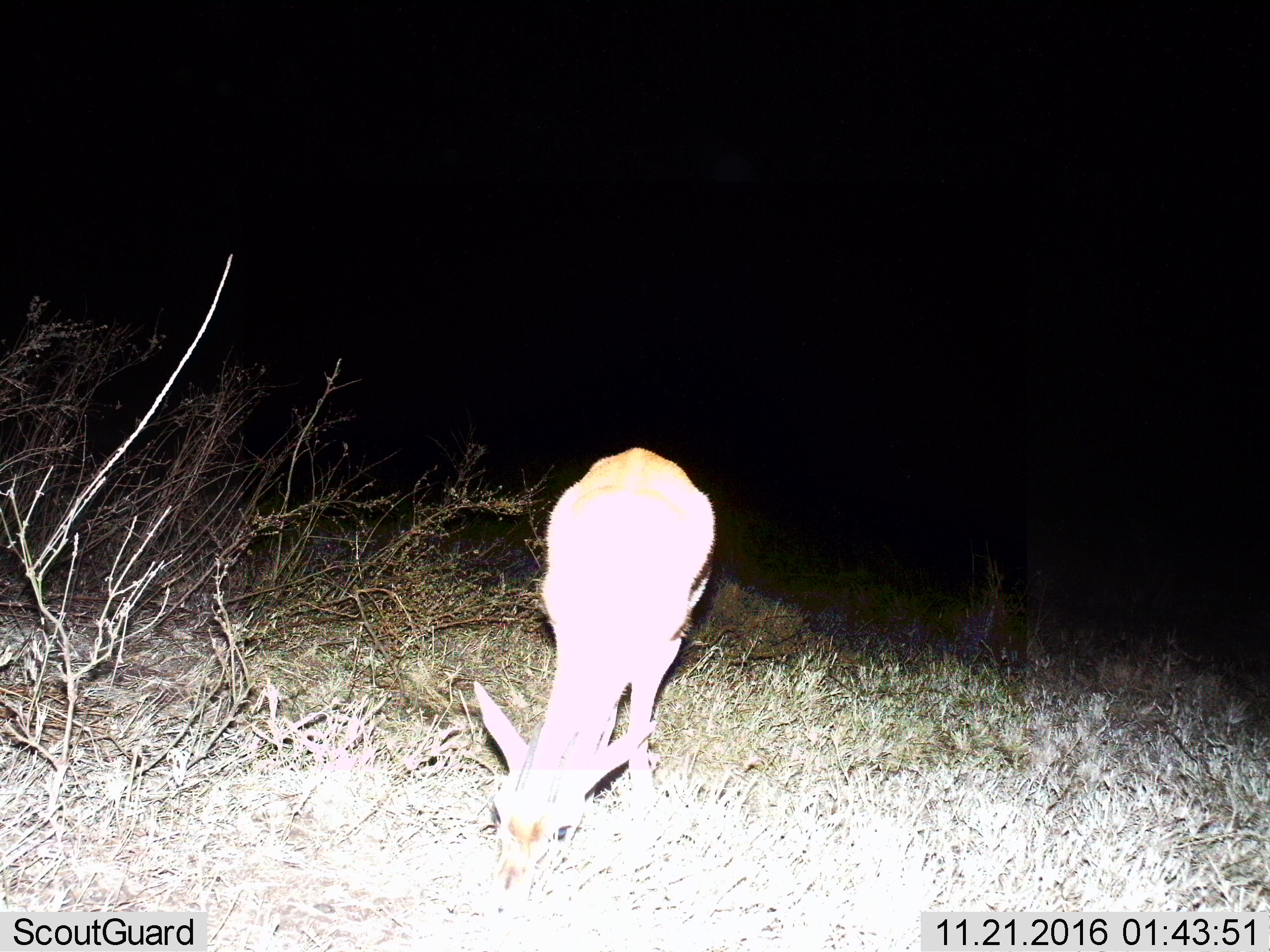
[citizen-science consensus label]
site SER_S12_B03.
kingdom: Animalia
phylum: Chordata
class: Mammalia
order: Artiodactyla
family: Bovidae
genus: Eudorcas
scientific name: Eudorcas thomsonii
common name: thomson's gazelle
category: gazellethomsons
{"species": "gazellethomsons (thomson's gazelle) (Eudorcas thomsonii)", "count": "1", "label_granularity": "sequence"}